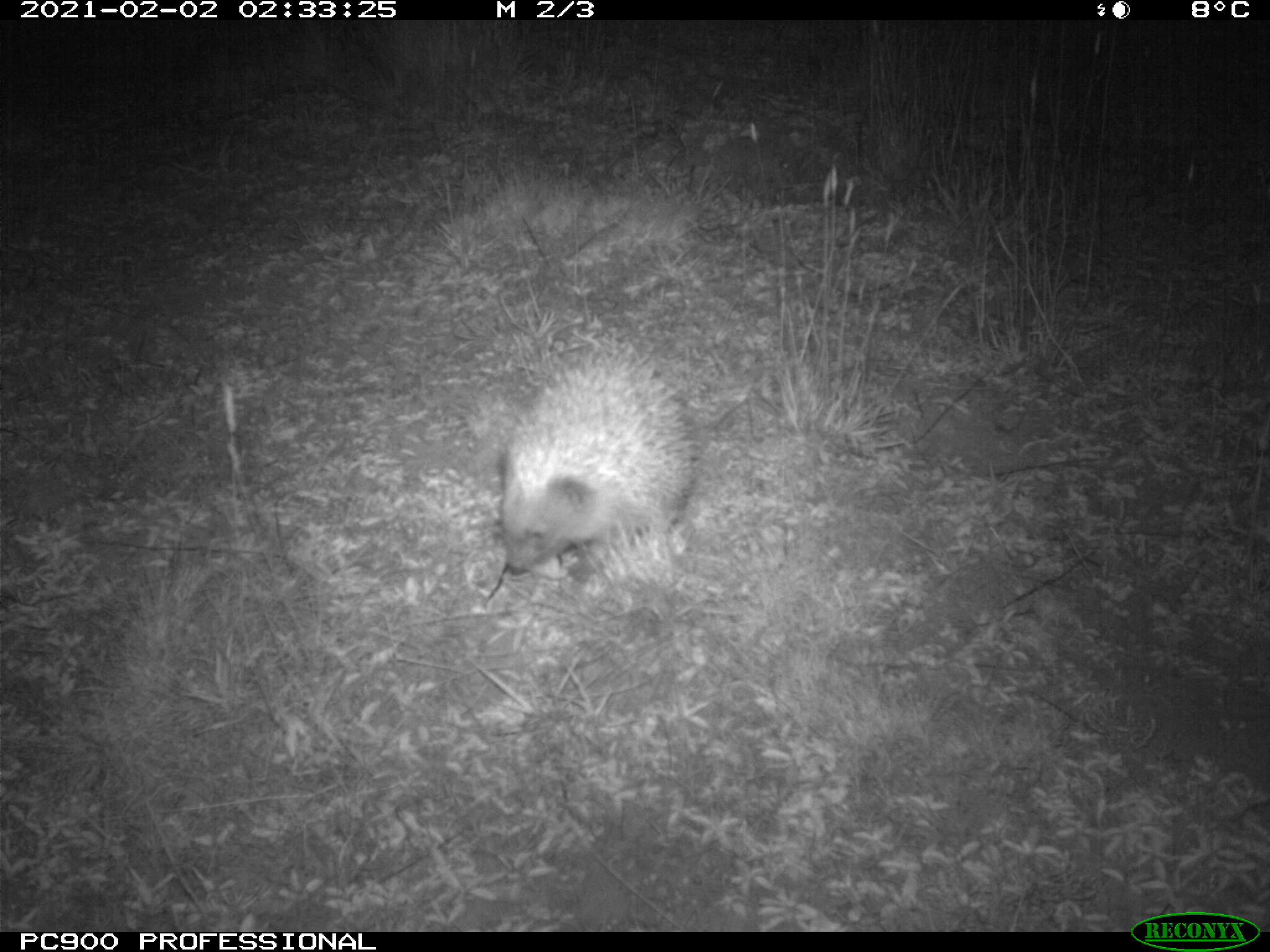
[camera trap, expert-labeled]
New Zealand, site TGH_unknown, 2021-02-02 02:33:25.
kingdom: Animalia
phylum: Chordata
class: Mammalia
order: Eulipotyphla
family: Erinaceidae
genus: Erinaceus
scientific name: Erinaceus europaeus europaeus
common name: european hedgehog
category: hedgehog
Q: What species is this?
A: Hedgehog (european hedgehog) (Erinaceus europaeus europaeus).